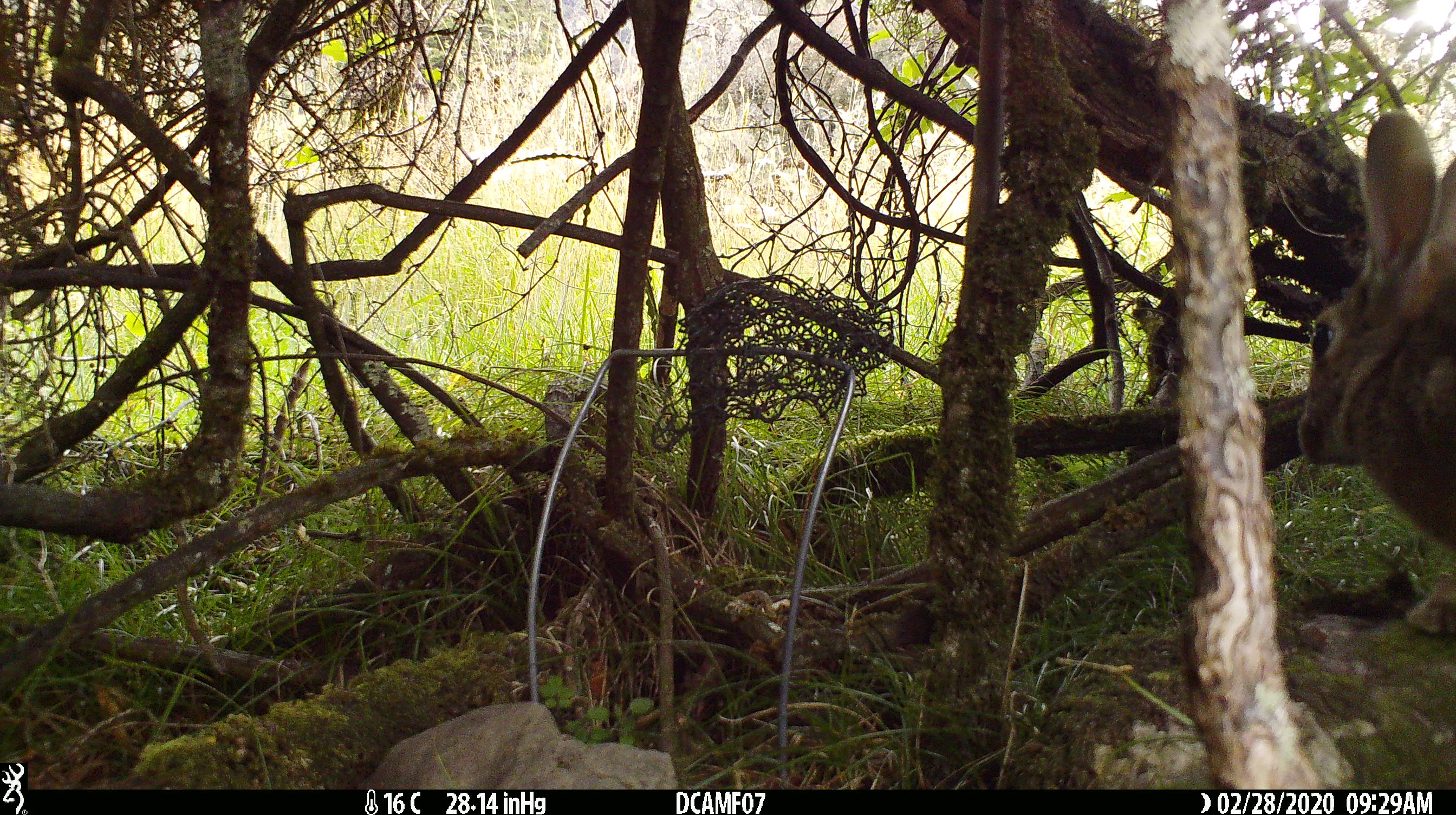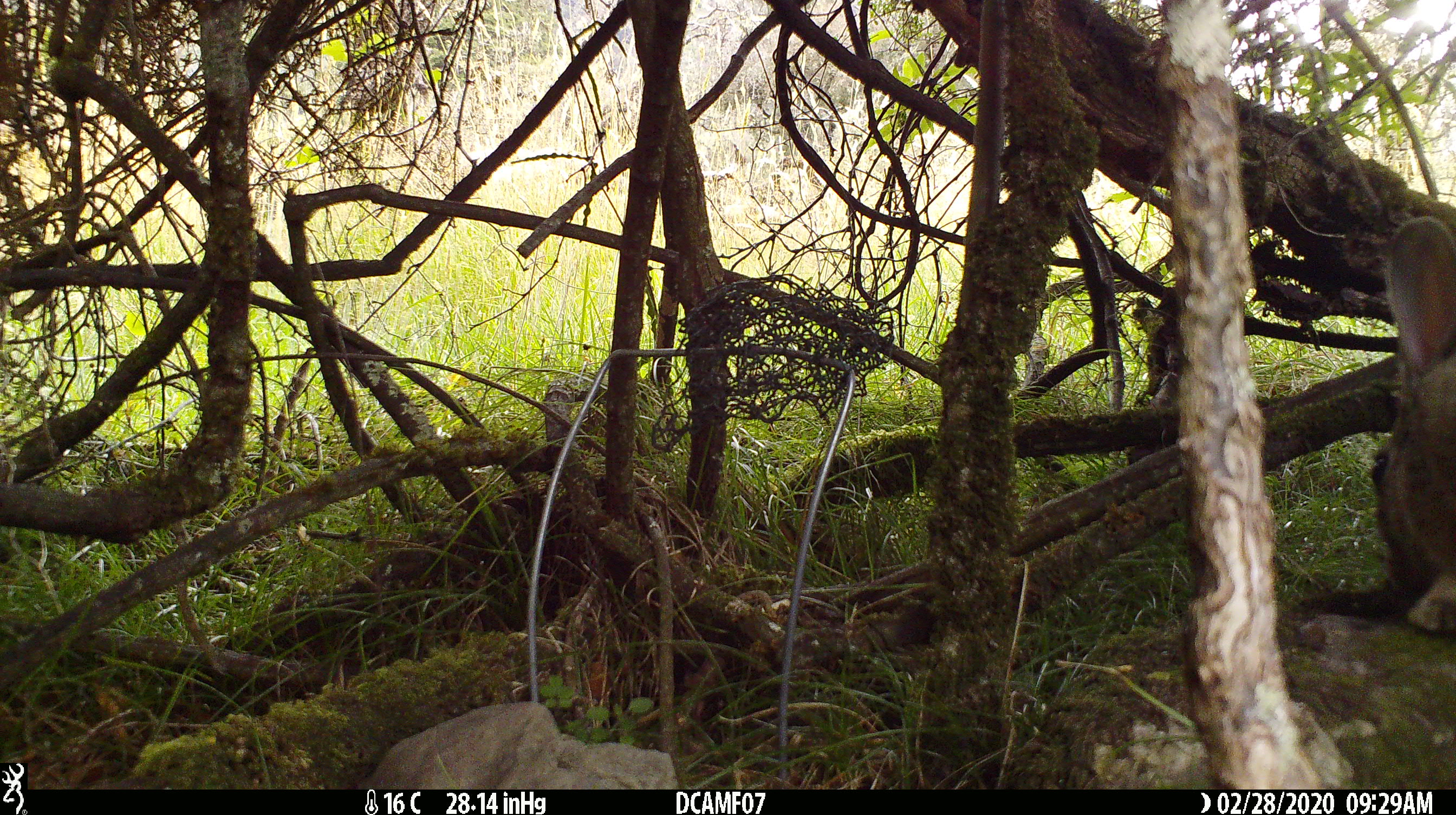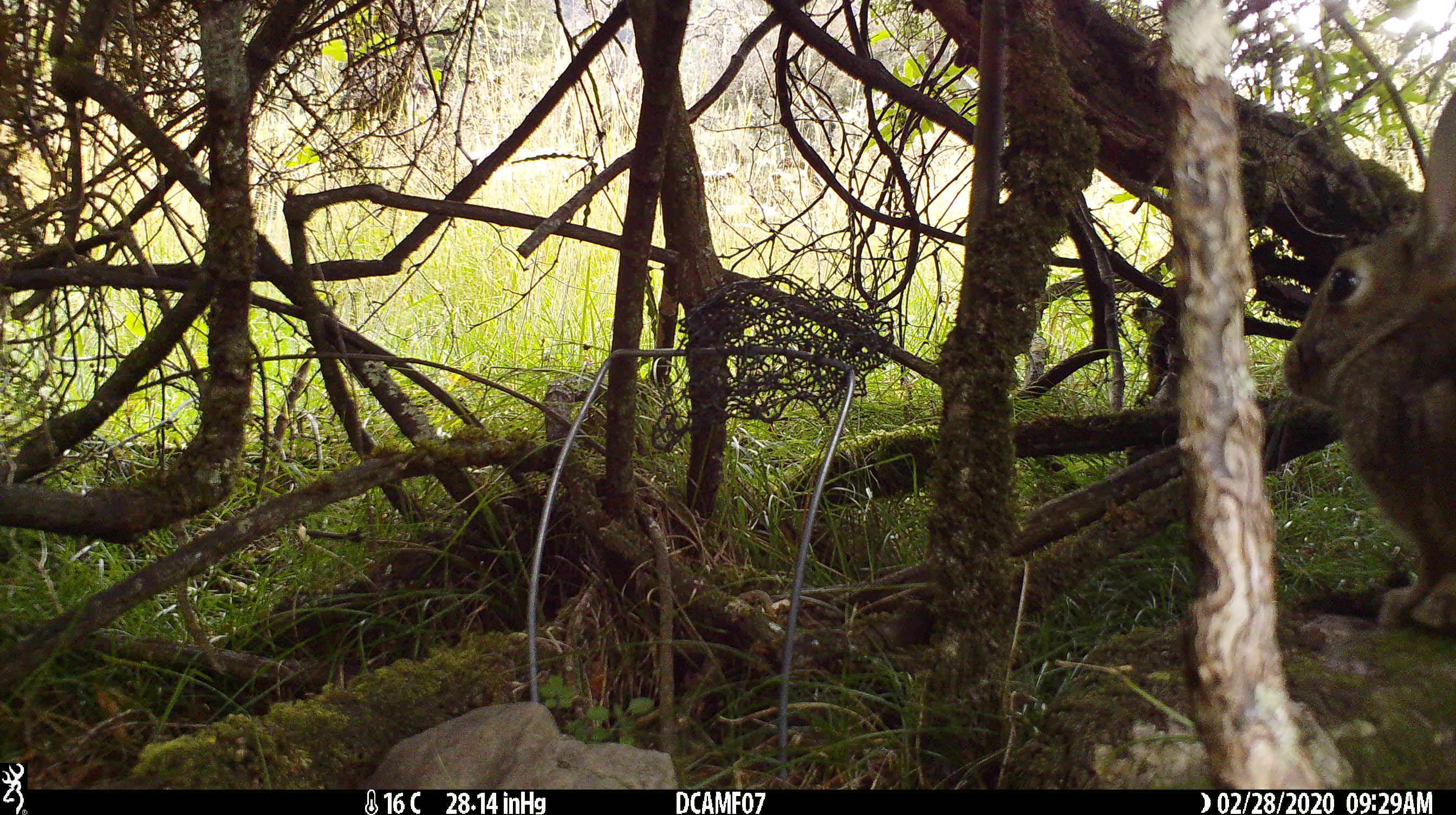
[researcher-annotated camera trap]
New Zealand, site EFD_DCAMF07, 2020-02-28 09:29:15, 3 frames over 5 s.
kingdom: Animalia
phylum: Chordata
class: Mammalia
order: Lagomorpha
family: Leporidae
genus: Oryctolagus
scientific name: Oryctolagus cuniculus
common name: european rabbit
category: rabbit